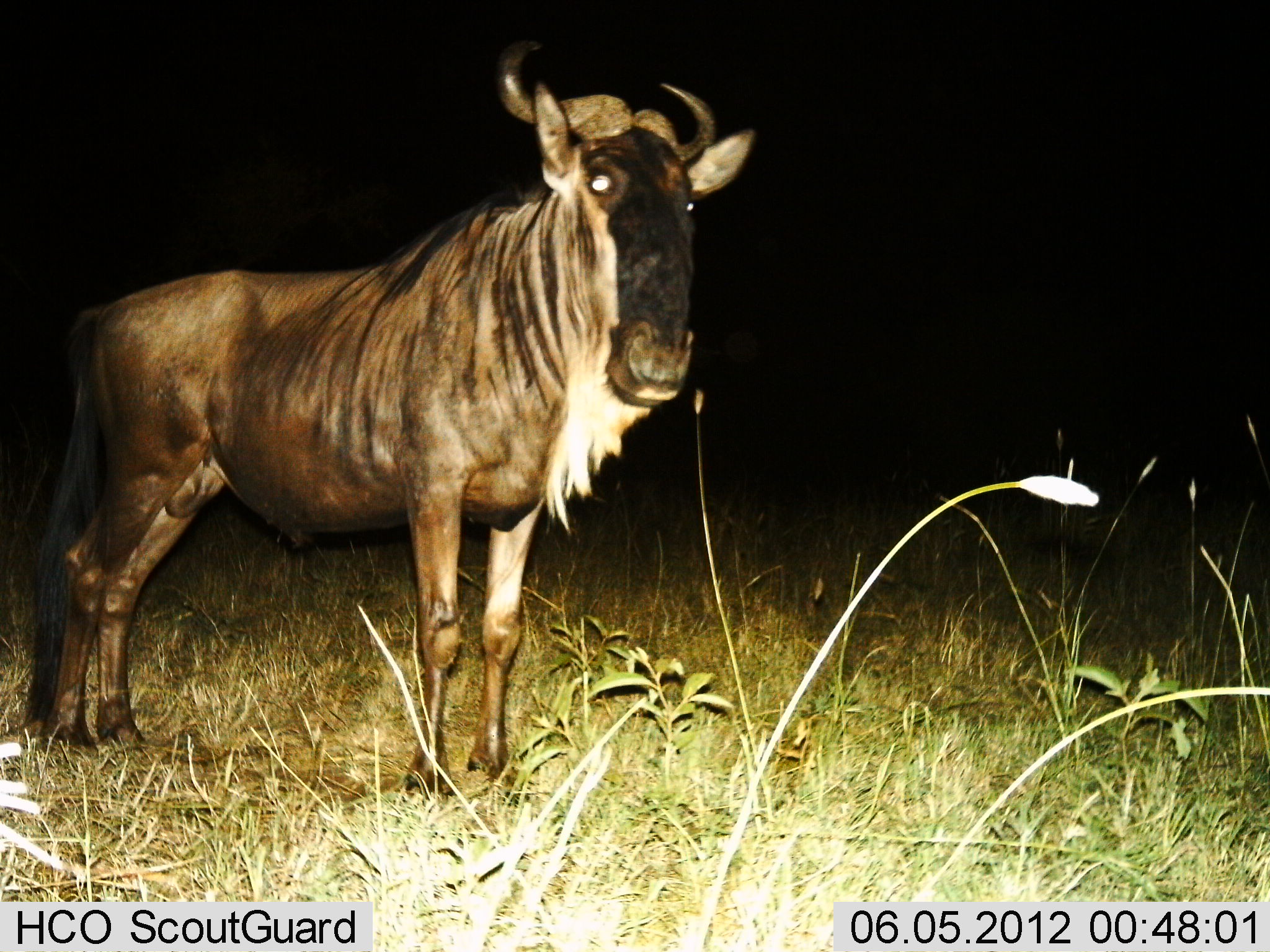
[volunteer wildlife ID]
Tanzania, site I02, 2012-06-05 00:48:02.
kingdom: Animalia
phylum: Chordata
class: Mammalia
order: Artiodactyla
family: Bovidae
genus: Connochaetes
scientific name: Connochaetes taurinus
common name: blue wildebeest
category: wildebeest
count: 1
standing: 100%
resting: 0%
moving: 0%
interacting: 0%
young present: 0%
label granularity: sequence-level